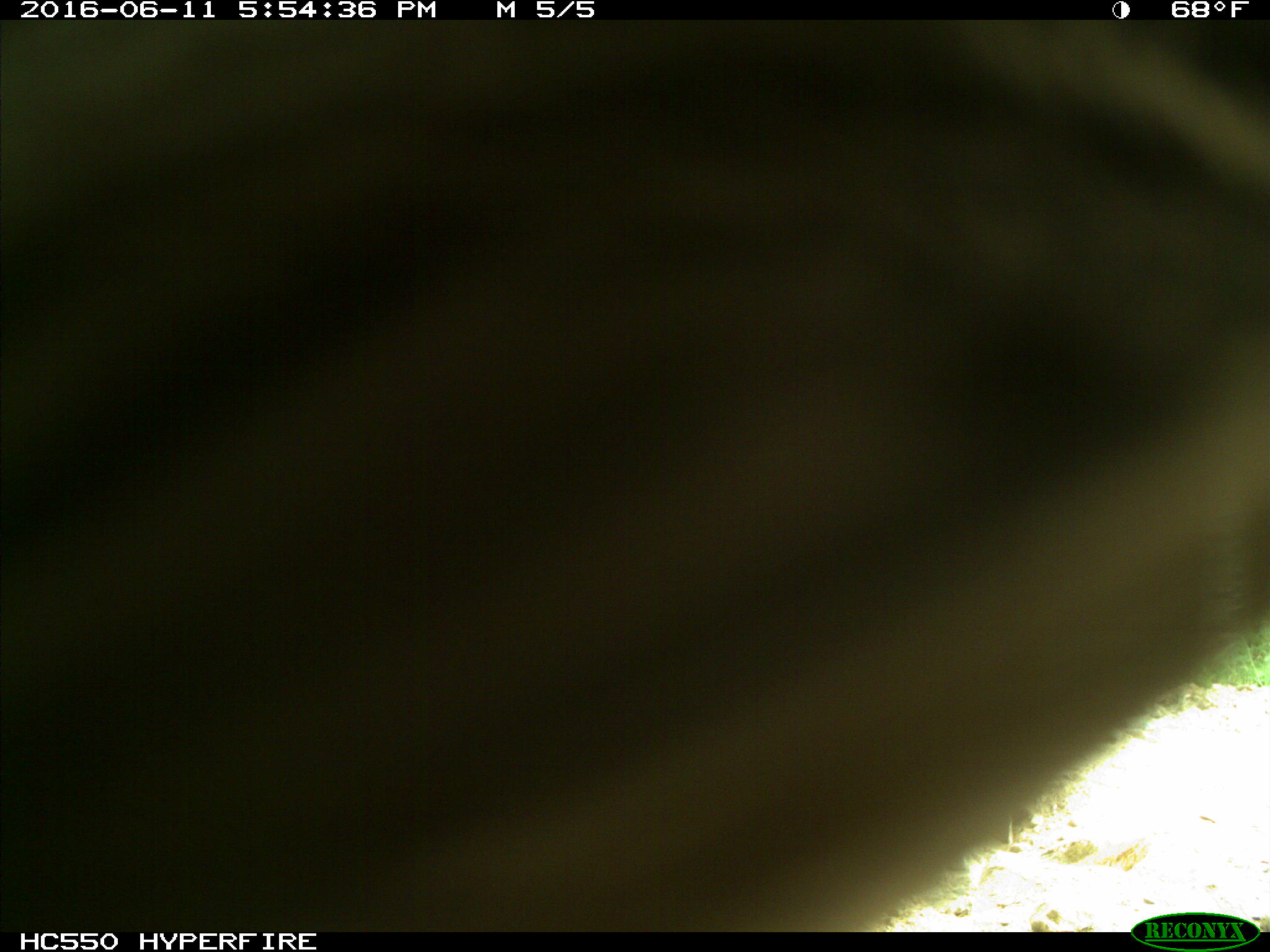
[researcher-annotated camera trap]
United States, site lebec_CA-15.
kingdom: Animalia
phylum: Chordata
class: Mammalia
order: Carnivora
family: Ursidae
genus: Ursus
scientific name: Ursus americanus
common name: american black bear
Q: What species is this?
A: Ursus americanus (american black bear).